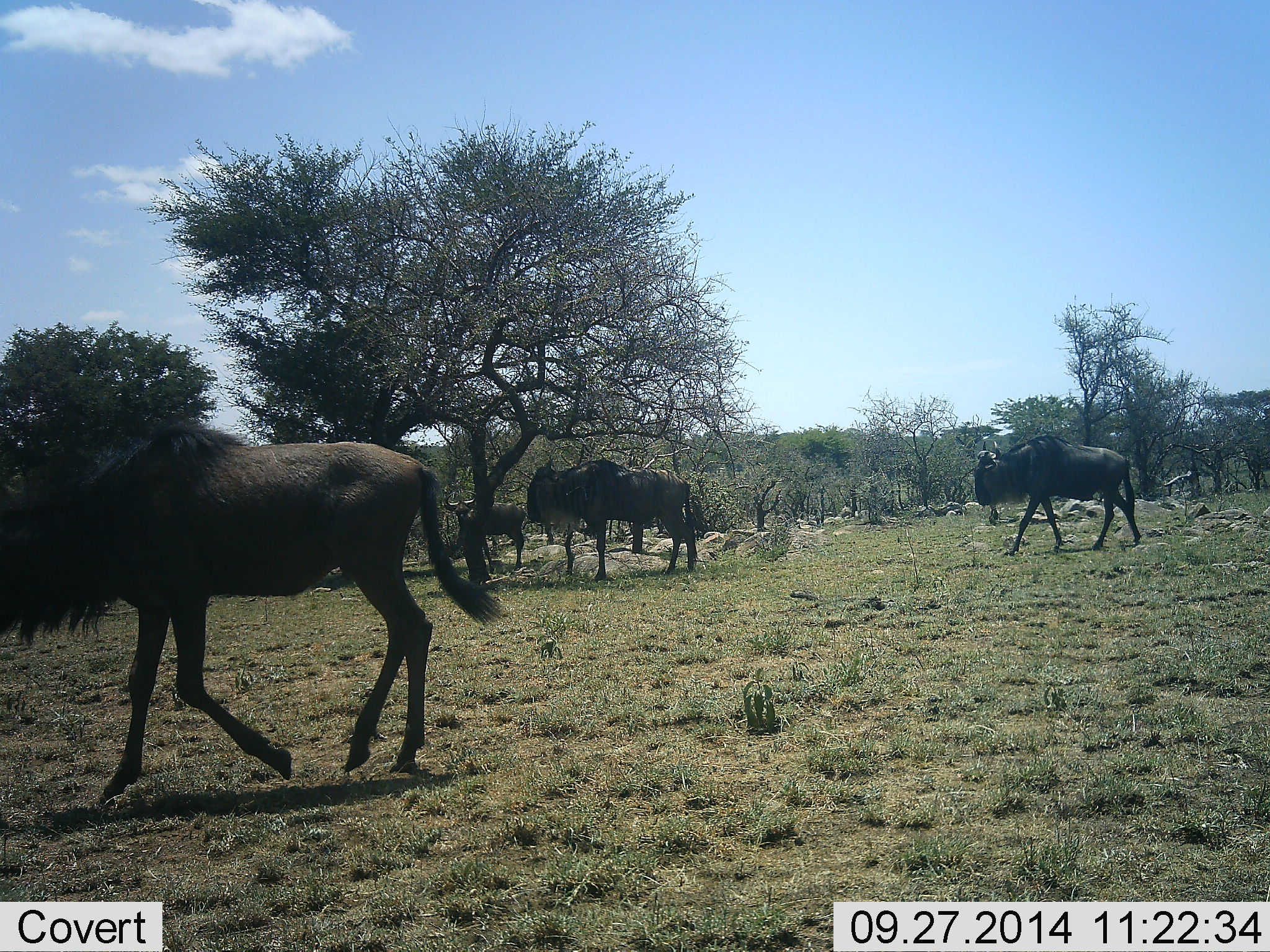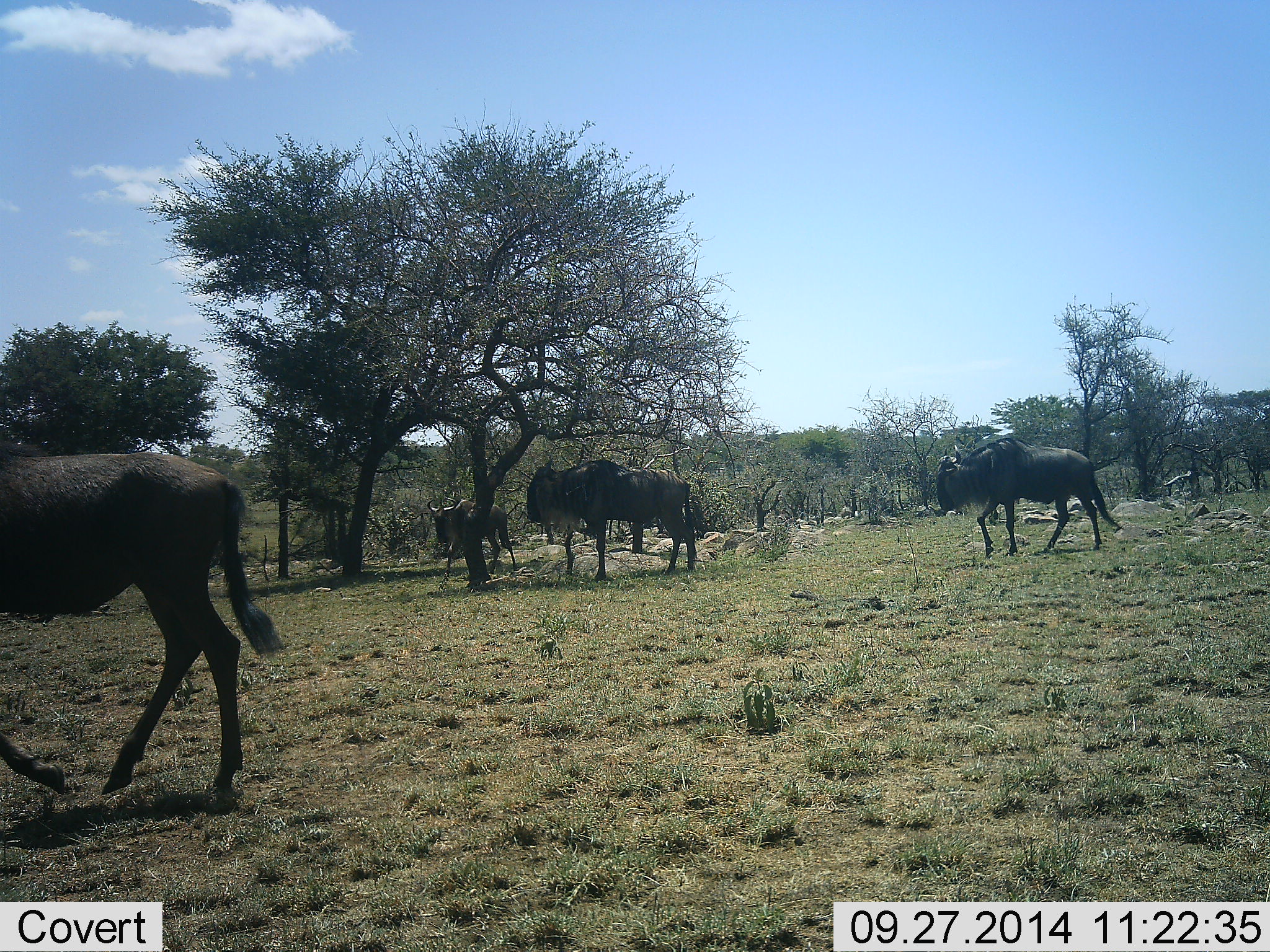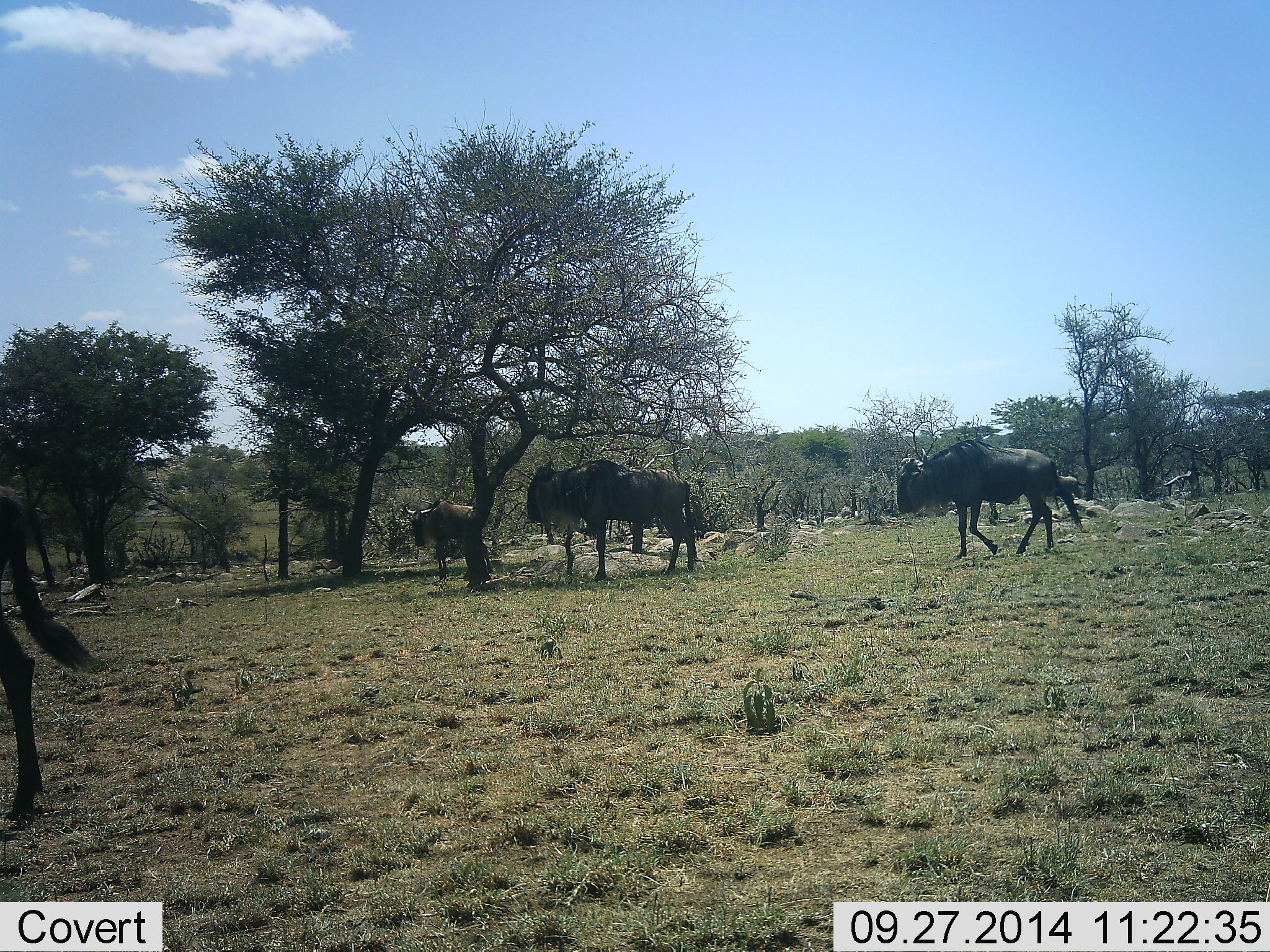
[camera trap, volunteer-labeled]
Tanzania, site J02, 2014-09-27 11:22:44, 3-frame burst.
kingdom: Animalia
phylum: Chordata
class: Mammalia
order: Artiodactyla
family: Bovidae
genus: Connochaetes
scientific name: Connochaetes taurinus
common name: blue wildebeest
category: wildebeest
Wildebeest (blue wildebeest) (Connochaetes taurinus), count 4. Behavior (volunteer vote fractions): standing 70%, resting 10%, moving 100%, interacting 0%. Young present (vote fraction): 0%. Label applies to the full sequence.